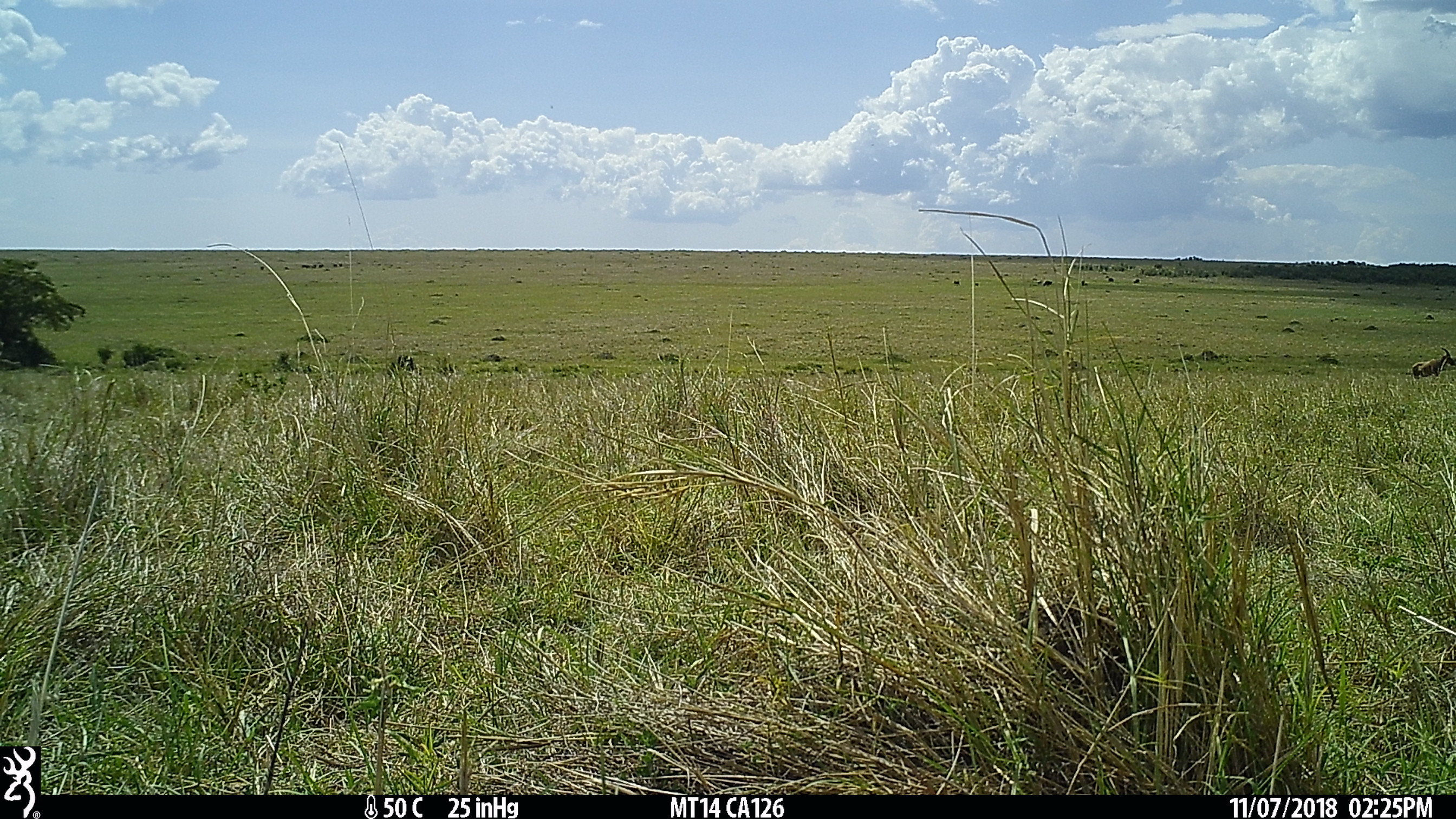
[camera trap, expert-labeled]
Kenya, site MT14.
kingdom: Animalia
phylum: Chordata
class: Mammalia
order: Artiodactyla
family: Bovidae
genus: Damaliscus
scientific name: Damaliscus lunatus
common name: topi